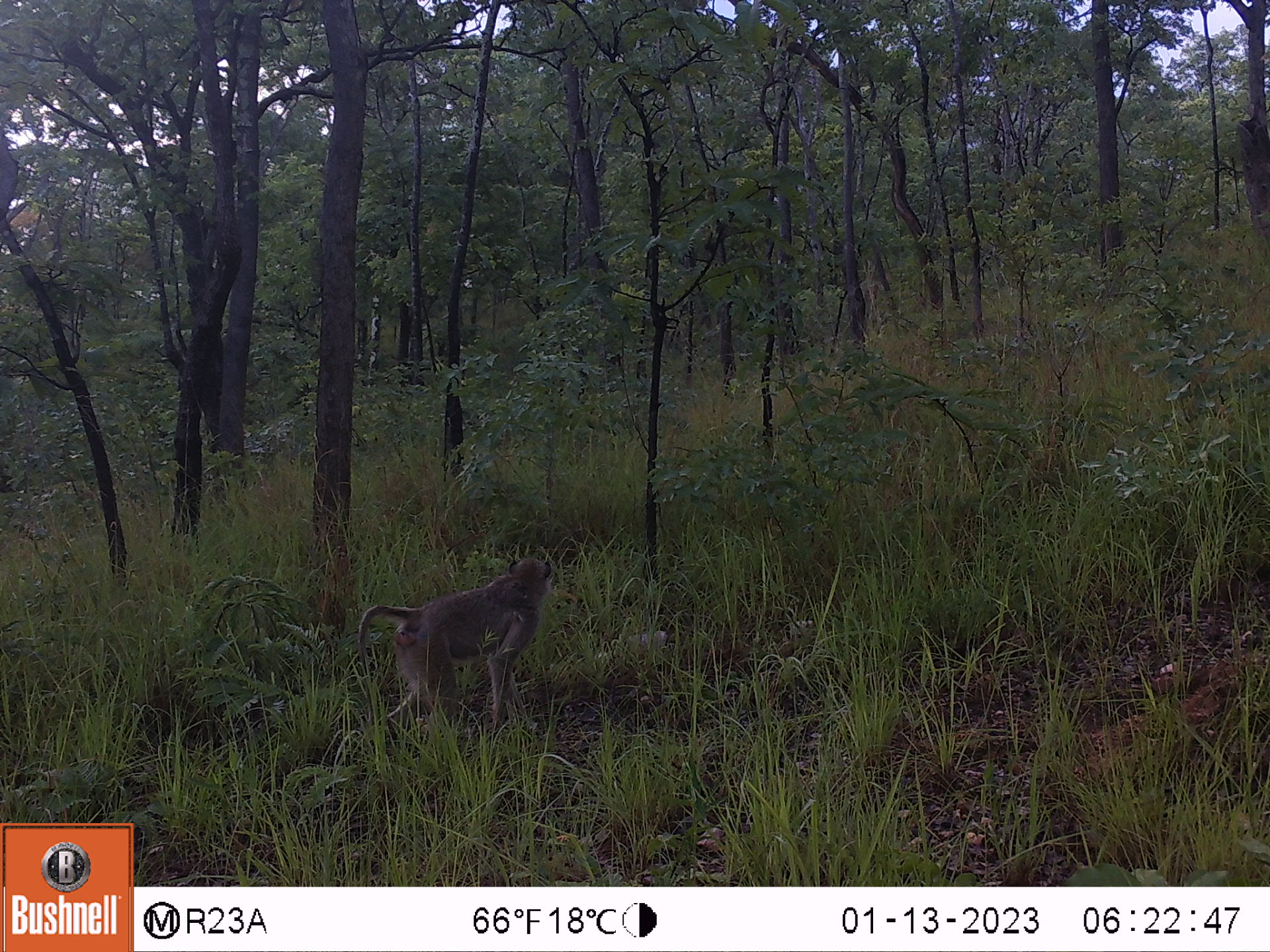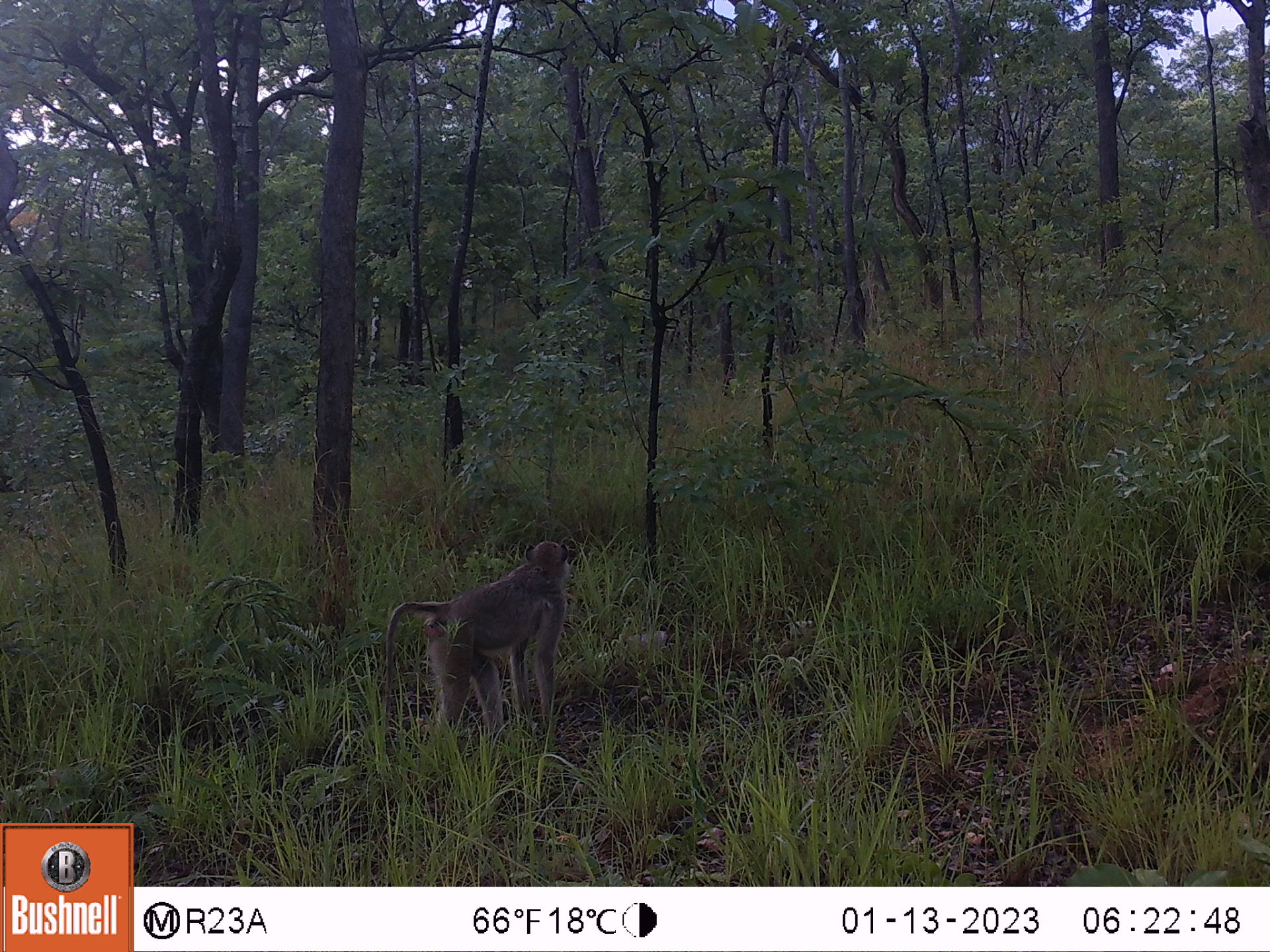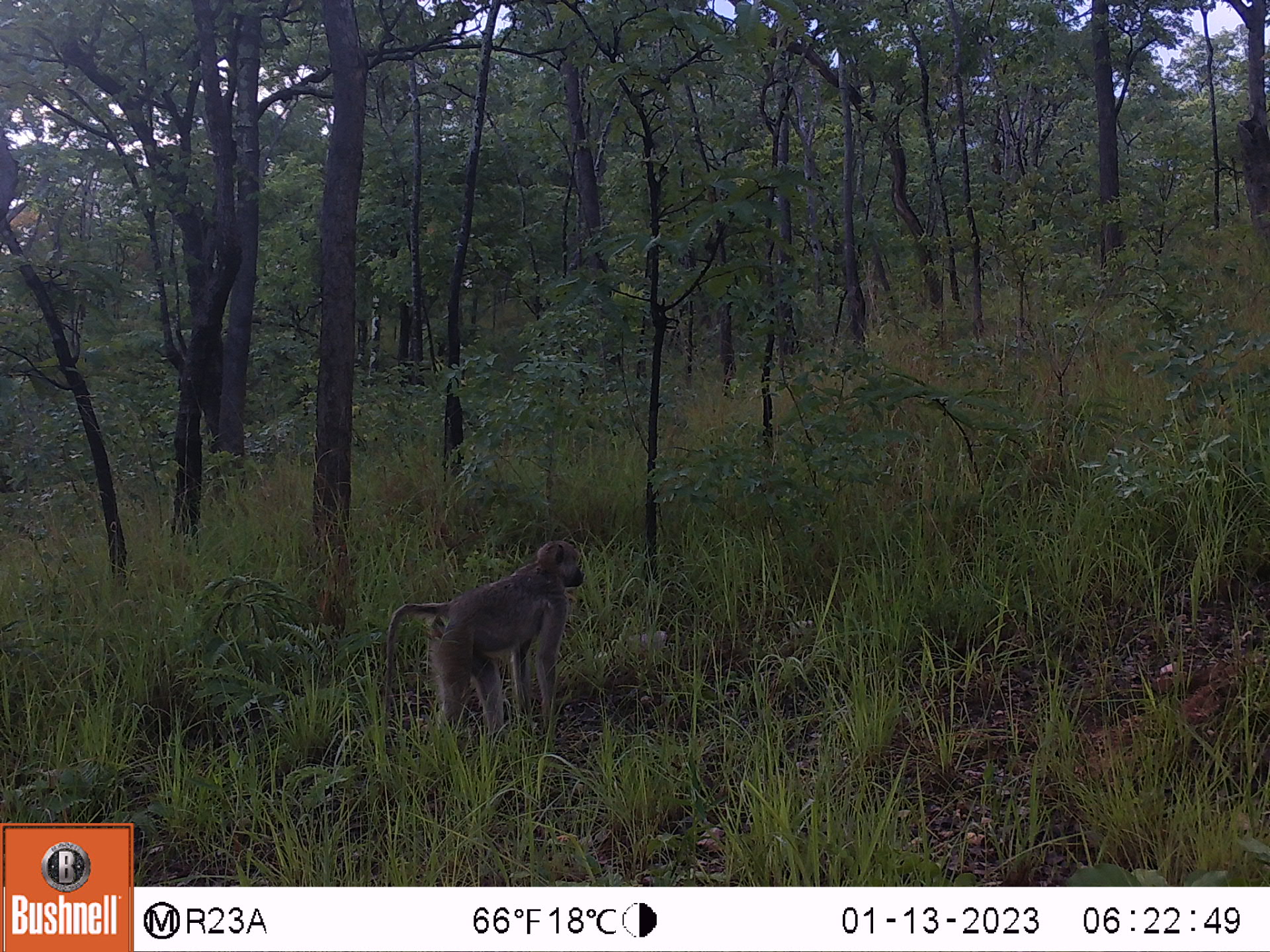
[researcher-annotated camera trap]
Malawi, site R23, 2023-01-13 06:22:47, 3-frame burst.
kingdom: Animalia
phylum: Chordata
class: Mammalia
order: Primates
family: Cercopithecidae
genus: Papio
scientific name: Papio cynocephalus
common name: yellow baboon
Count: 1.